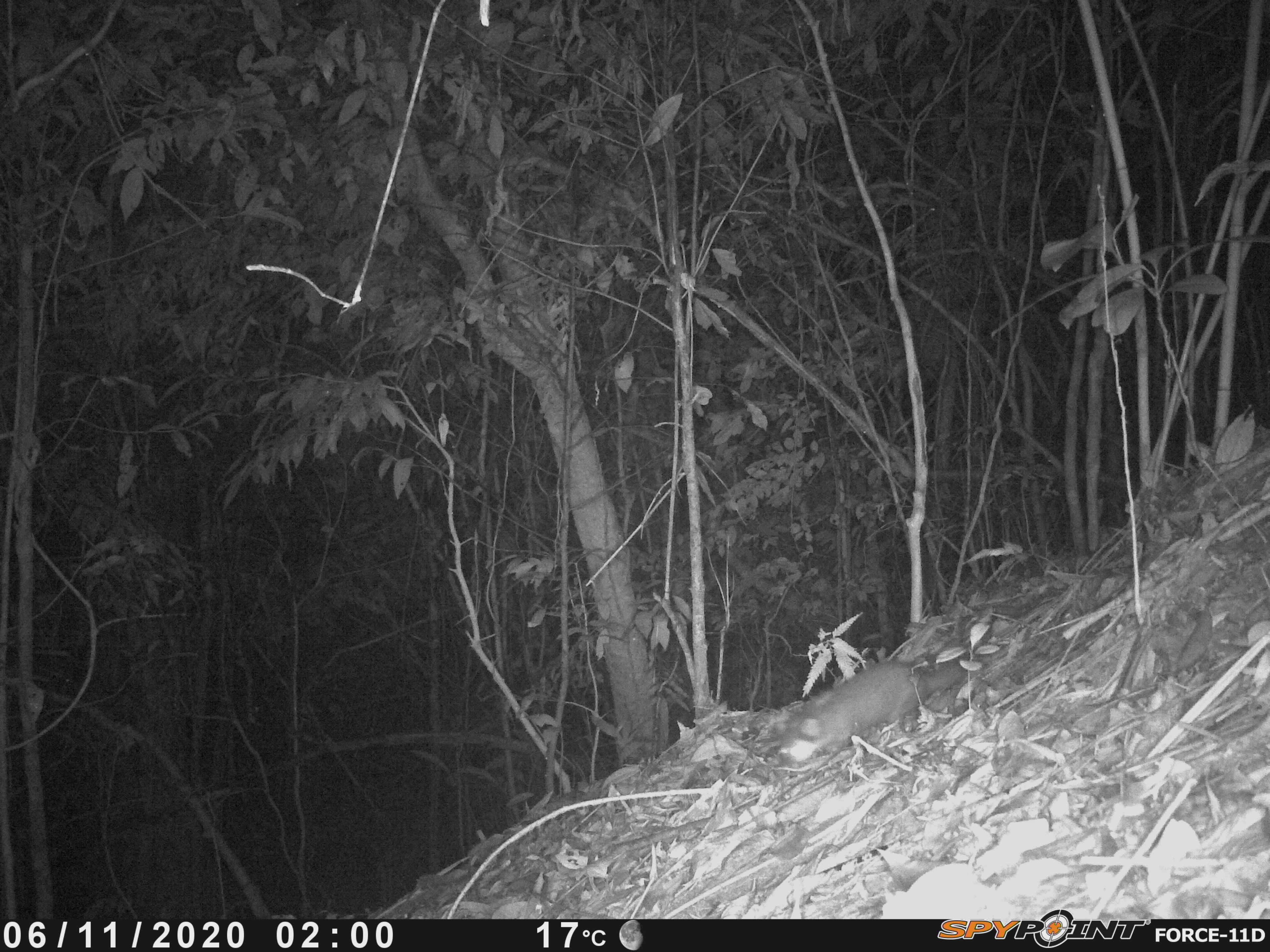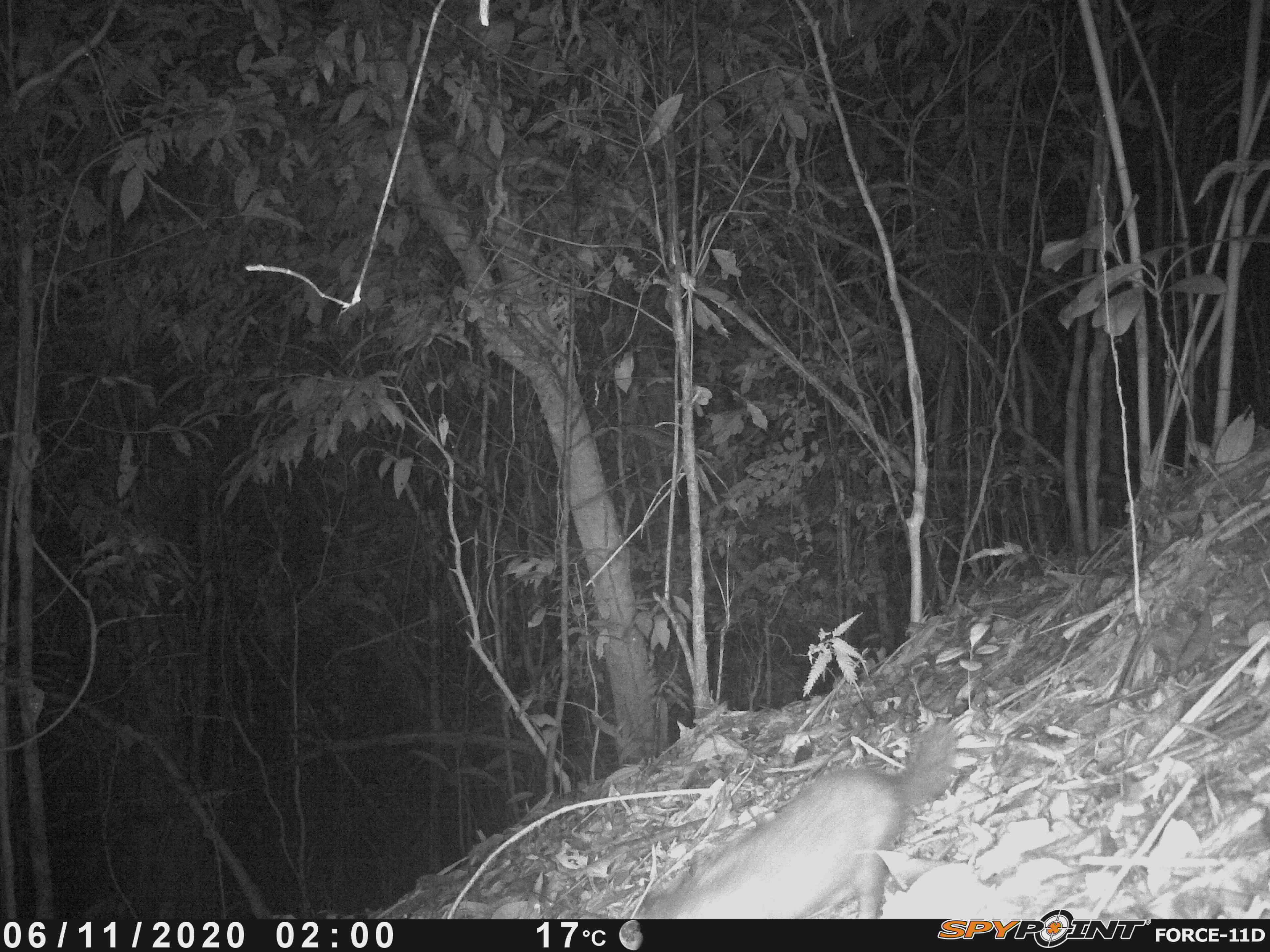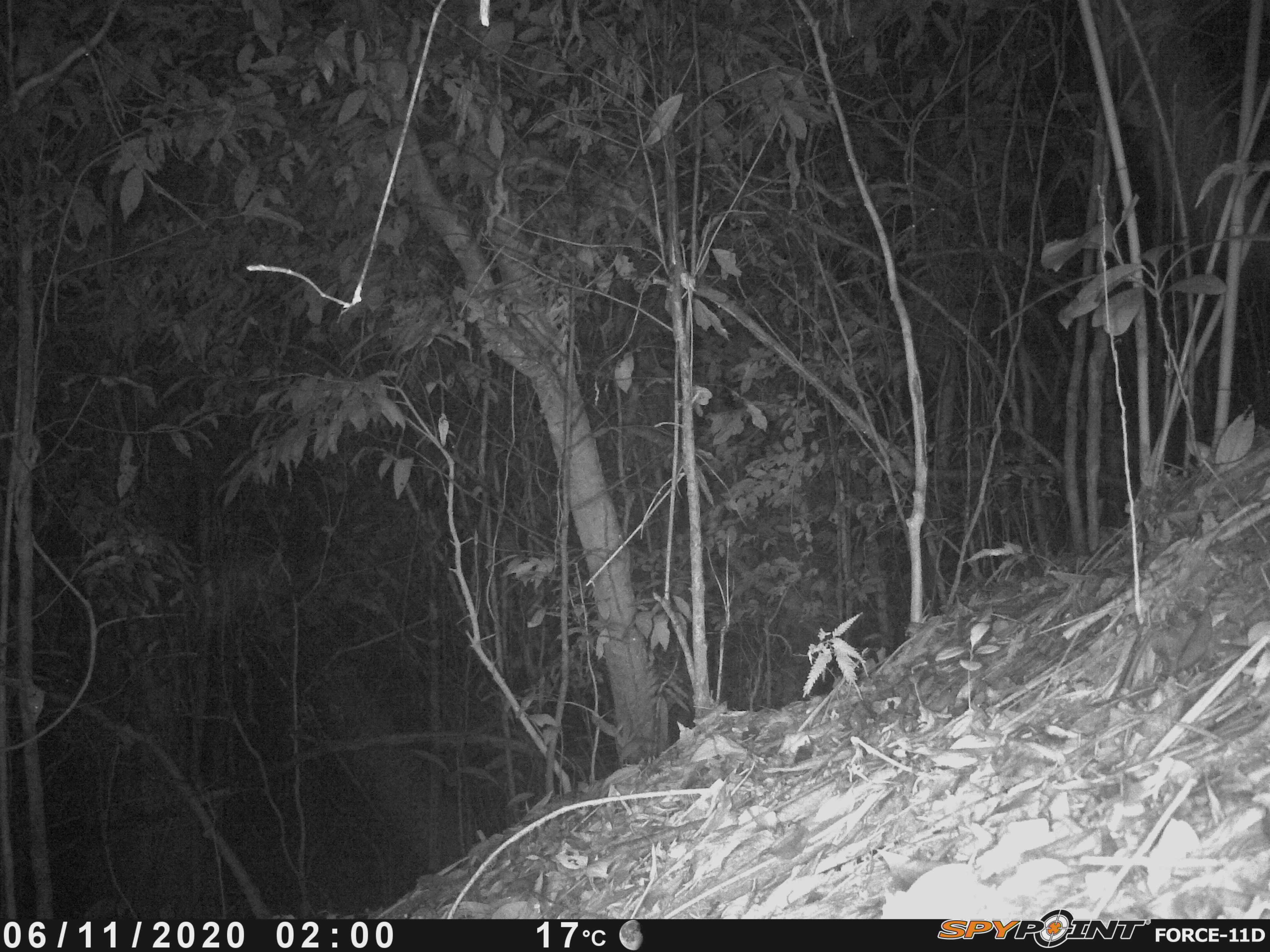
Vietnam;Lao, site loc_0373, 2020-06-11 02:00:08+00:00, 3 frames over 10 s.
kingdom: Animalia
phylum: Chordata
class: Mammalia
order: Carnivora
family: Mustelidae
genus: Melogale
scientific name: Melogale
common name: ferret badger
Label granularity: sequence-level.